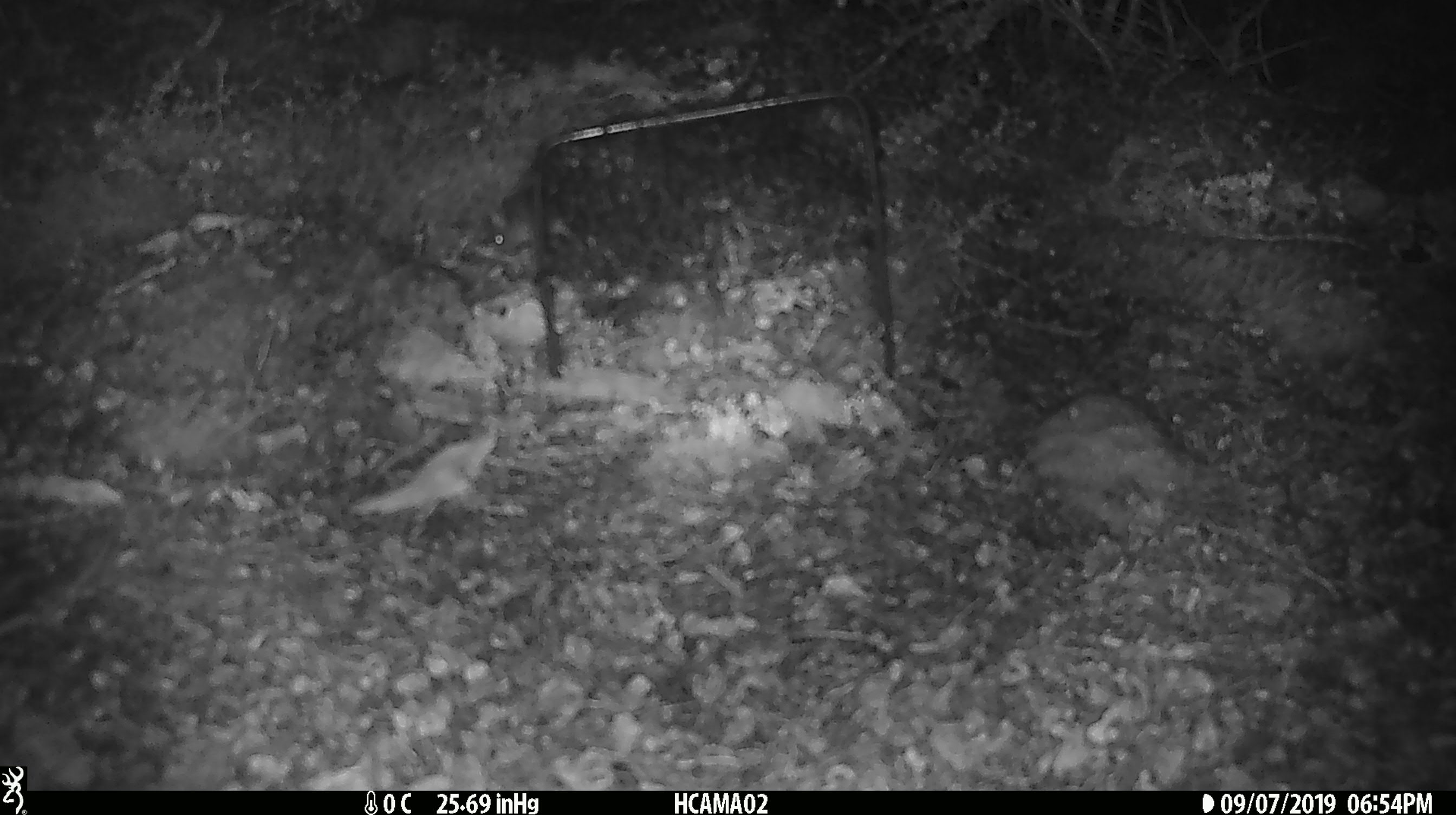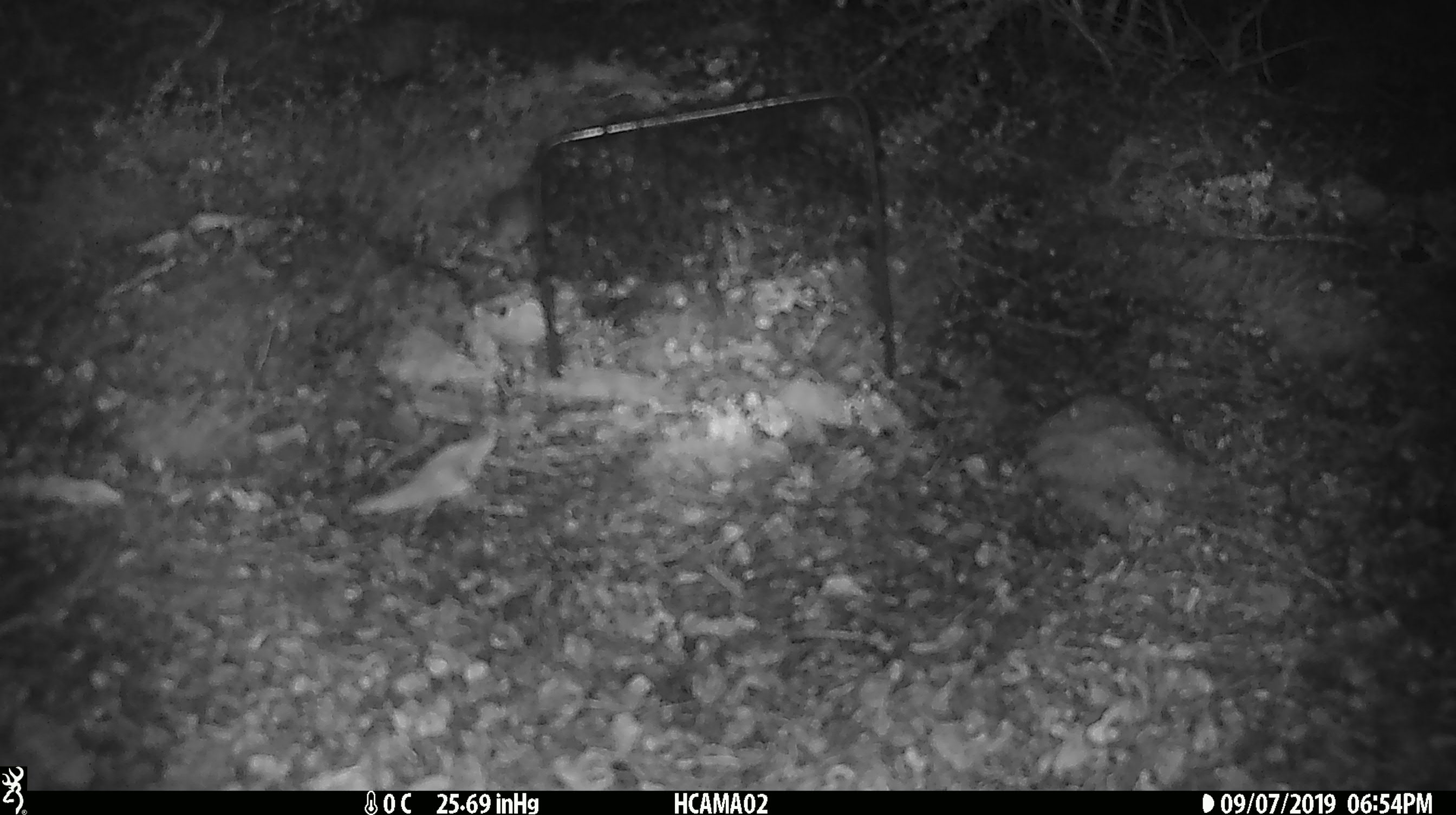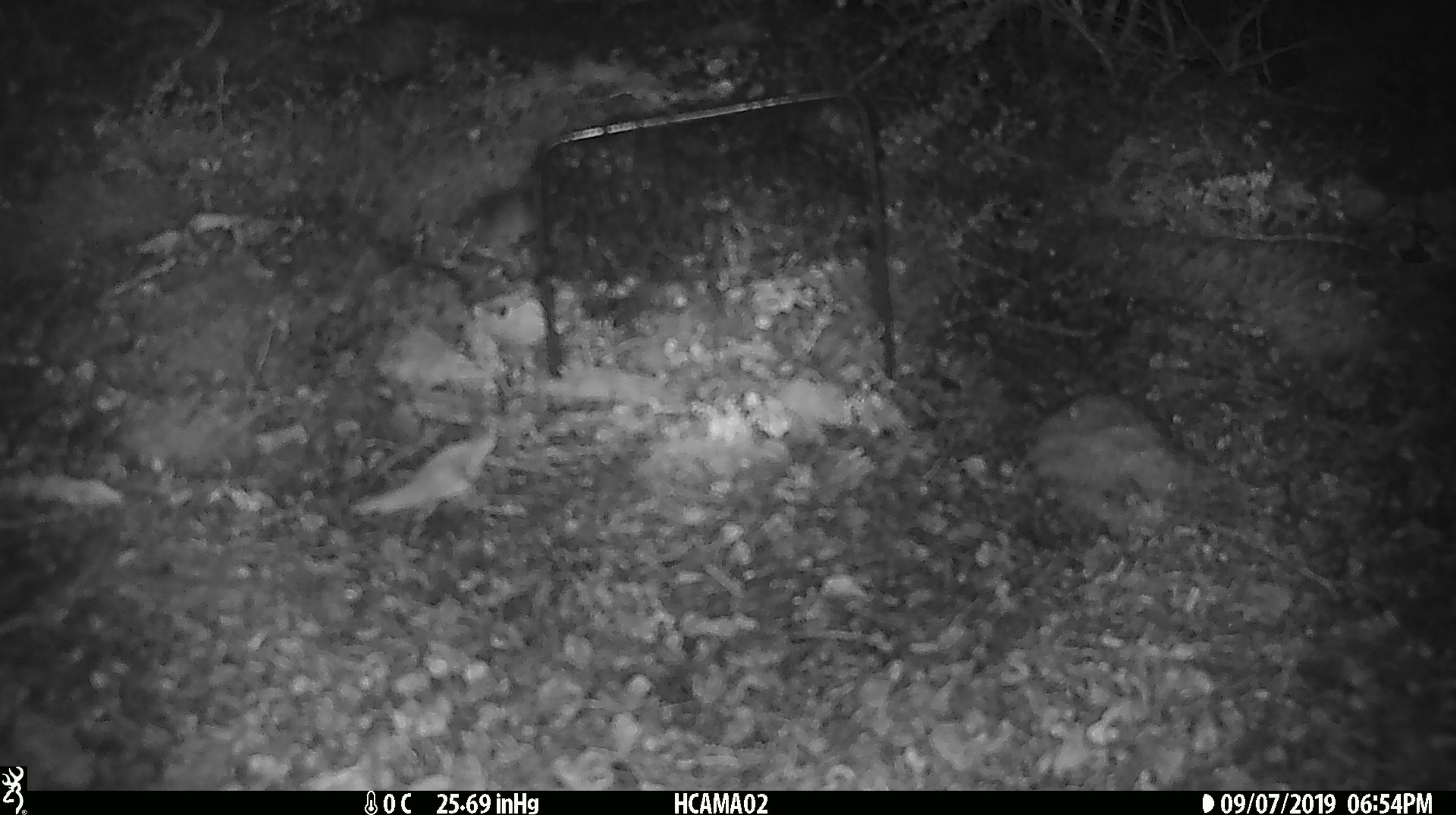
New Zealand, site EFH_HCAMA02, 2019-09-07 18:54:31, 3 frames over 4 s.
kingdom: Animalia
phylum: Chordata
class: Mammalia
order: Rodentia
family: Muridae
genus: Mus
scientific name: Mus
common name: mouse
Mouse (Mus).